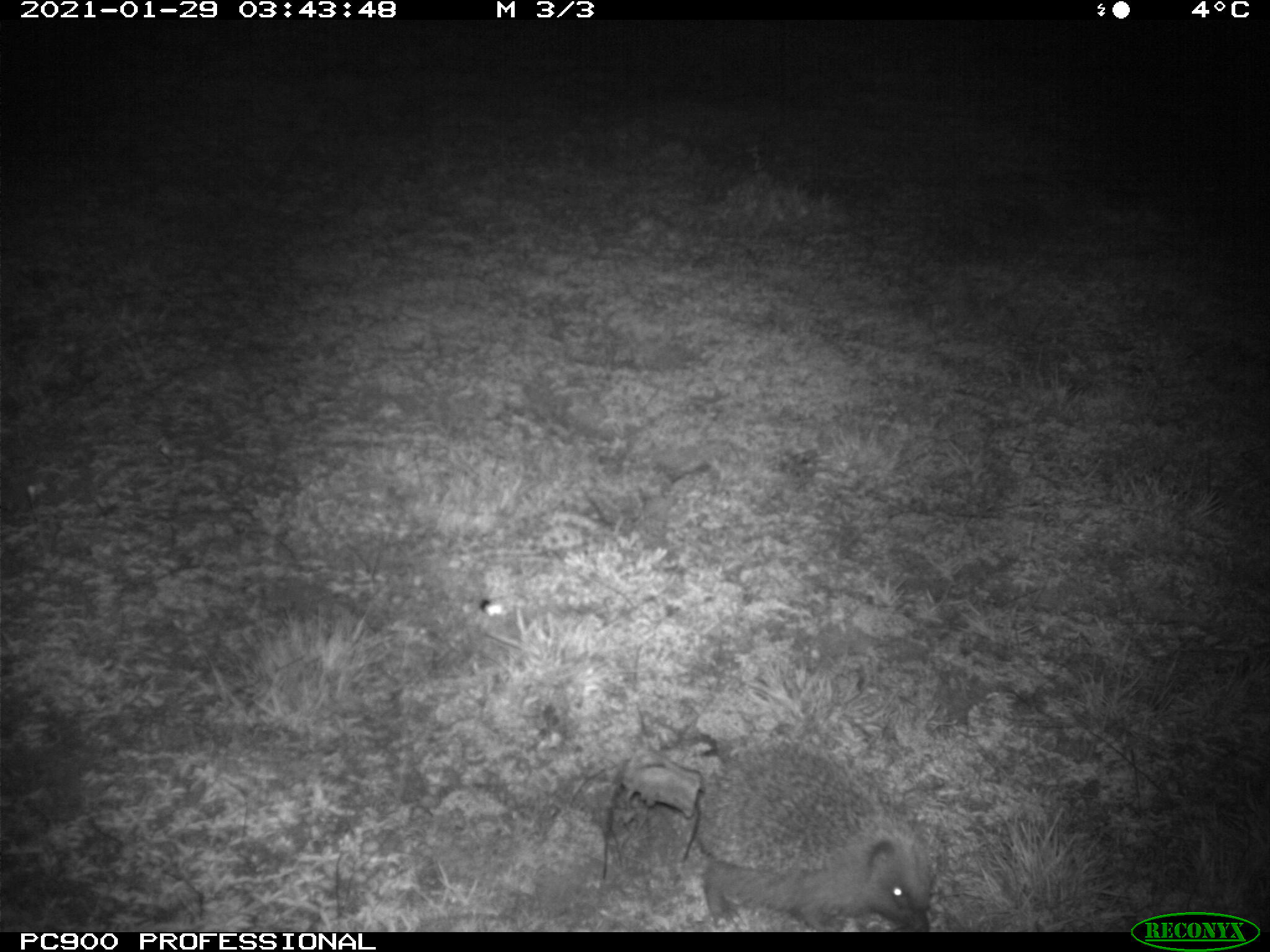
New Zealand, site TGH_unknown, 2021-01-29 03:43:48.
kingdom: Animalia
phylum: Chordata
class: Mammalia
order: Eulipotyphla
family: Erinaceidae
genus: Erinaceus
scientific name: Erinaceus europaeus europaeus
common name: european hedgehog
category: hedgehog